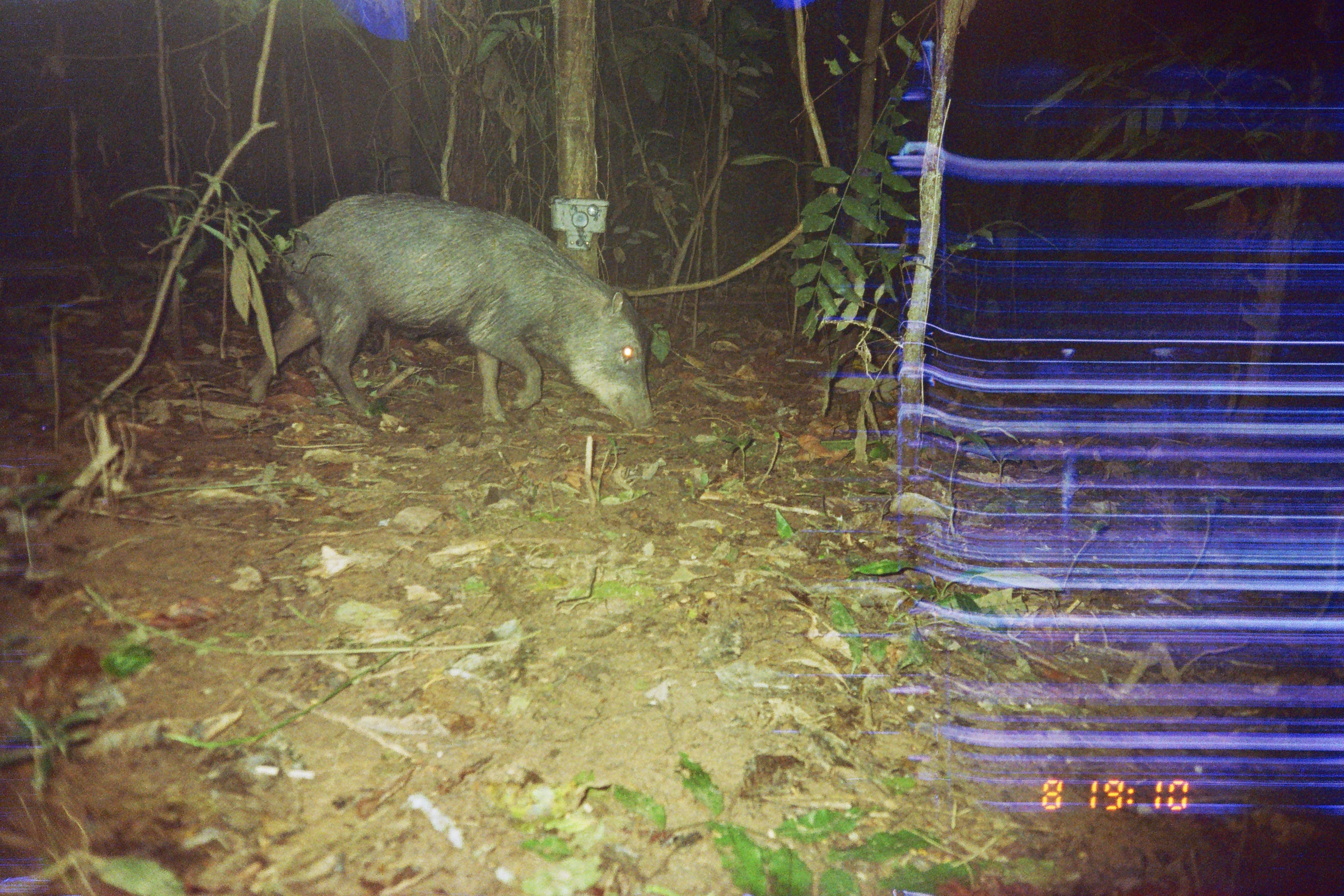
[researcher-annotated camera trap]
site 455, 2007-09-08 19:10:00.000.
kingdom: Animalia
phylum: Chordata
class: Mammalia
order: Artiodactyla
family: Tayassuidae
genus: Tayassu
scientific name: Tayassu pecari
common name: white-lipped peccary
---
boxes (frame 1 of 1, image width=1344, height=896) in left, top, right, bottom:
tayassu pecari: 245, 191, 657, 430